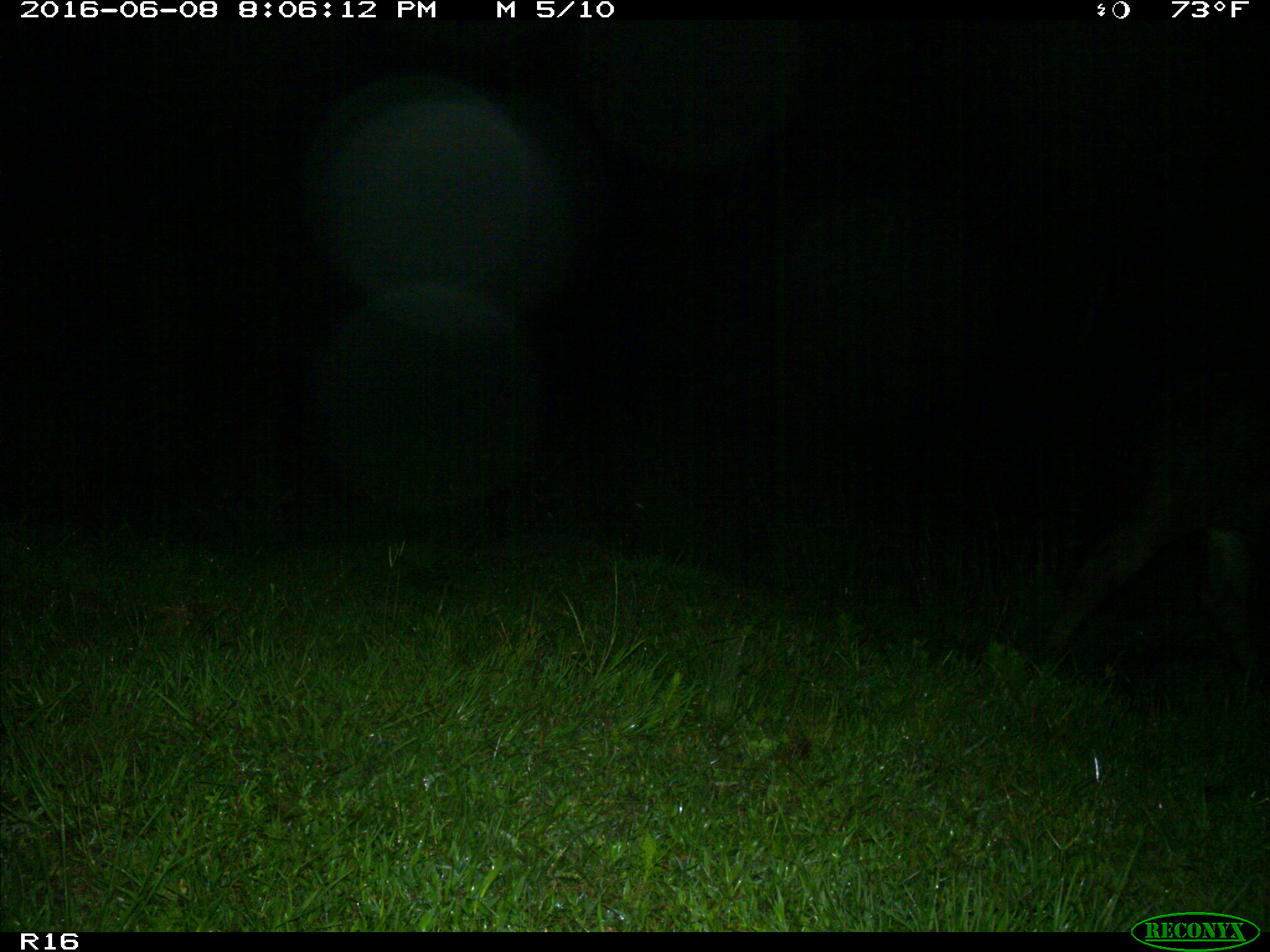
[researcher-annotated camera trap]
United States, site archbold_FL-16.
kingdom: Animalia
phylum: Chordata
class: Mammalia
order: Artiodactyla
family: Bovidae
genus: Bos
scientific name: Bos taurus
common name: domestic cow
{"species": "Bos taurus (domestic cow)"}